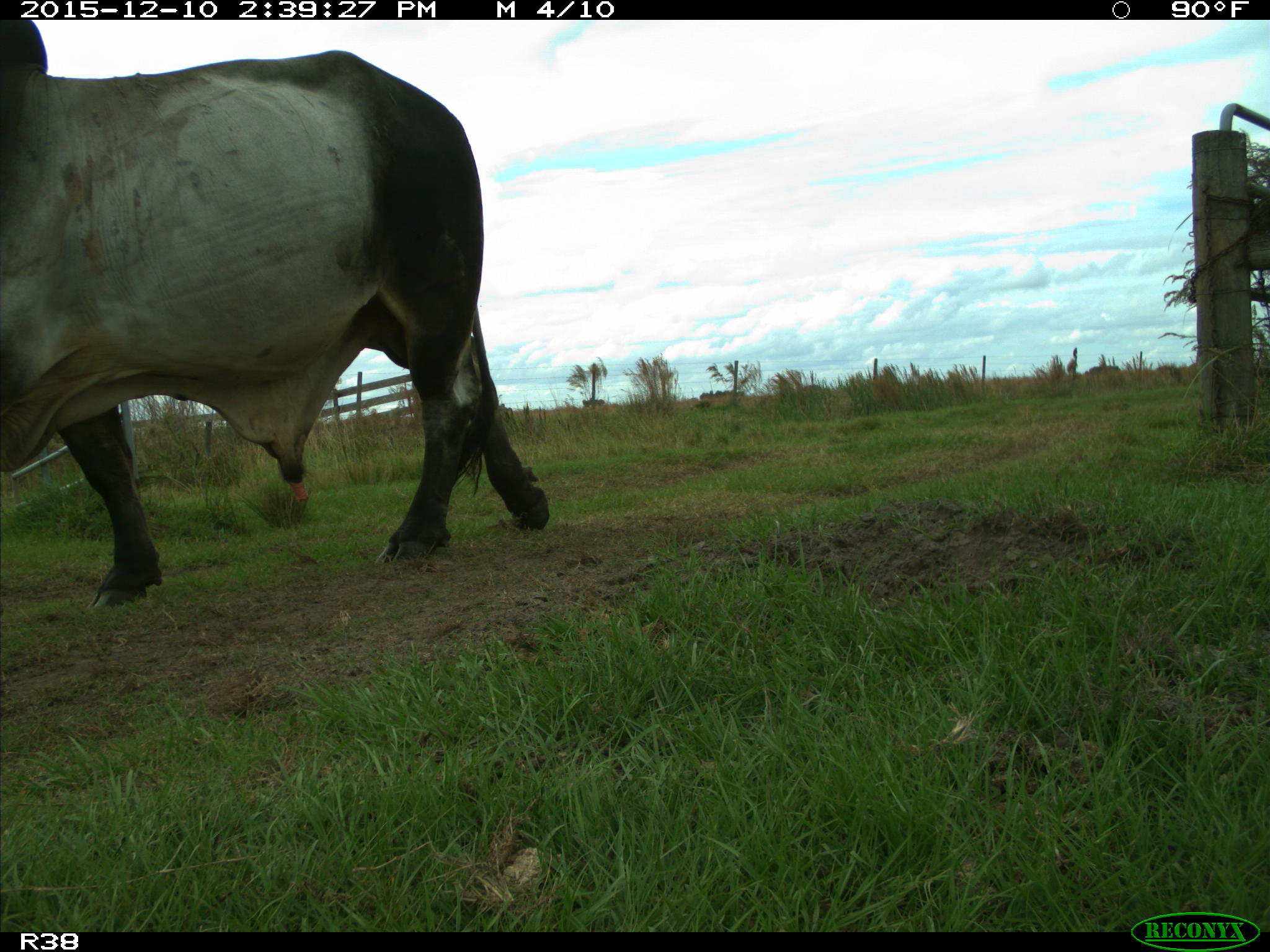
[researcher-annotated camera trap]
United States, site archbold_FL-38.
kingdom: Animalia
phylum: Chordata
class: Mammalia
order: Artiodactyla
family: Bovidae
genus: Bos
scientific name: Bos taurus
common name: domestic cow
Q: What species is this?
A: Bos taurus (domestic cow).